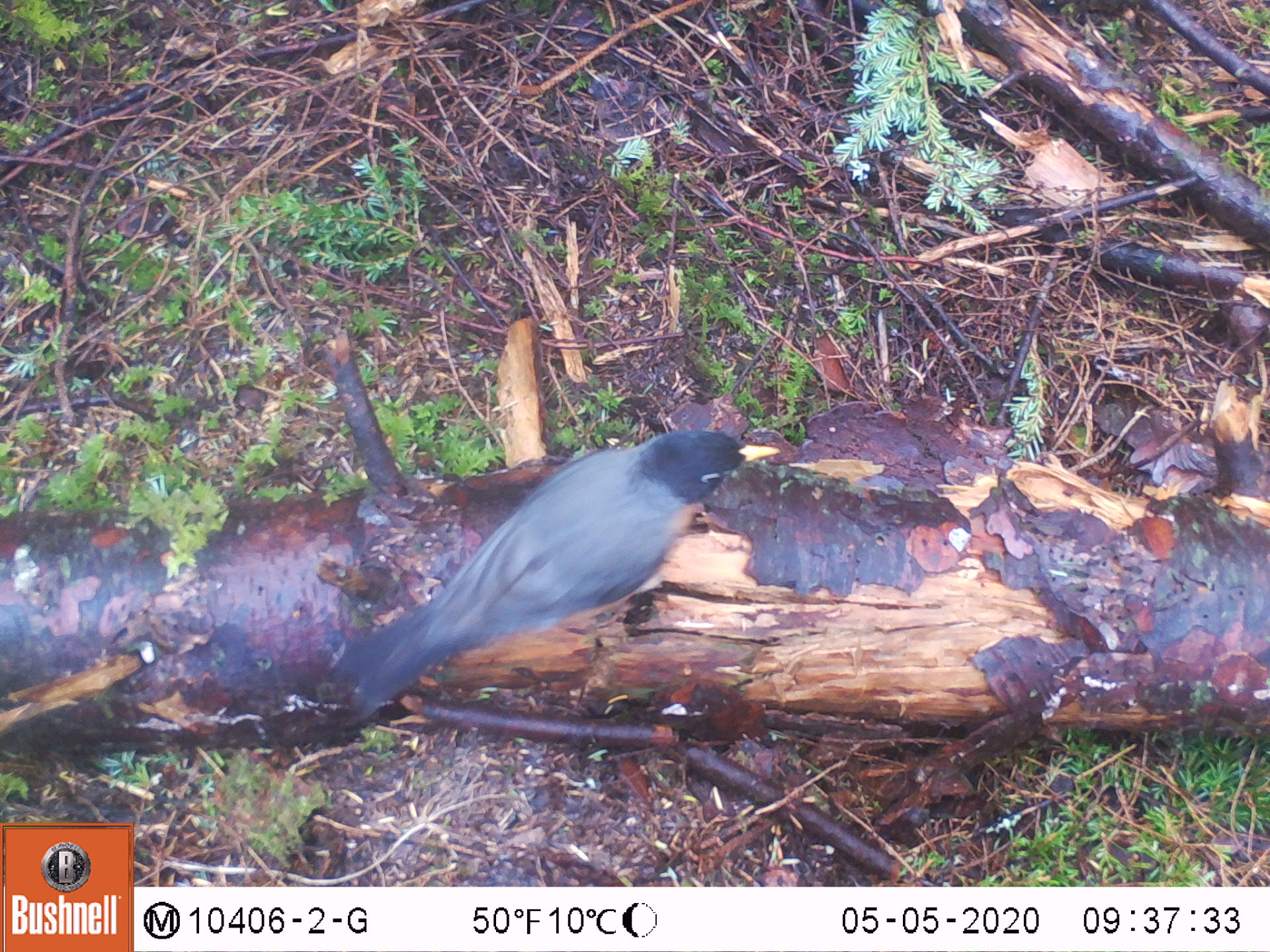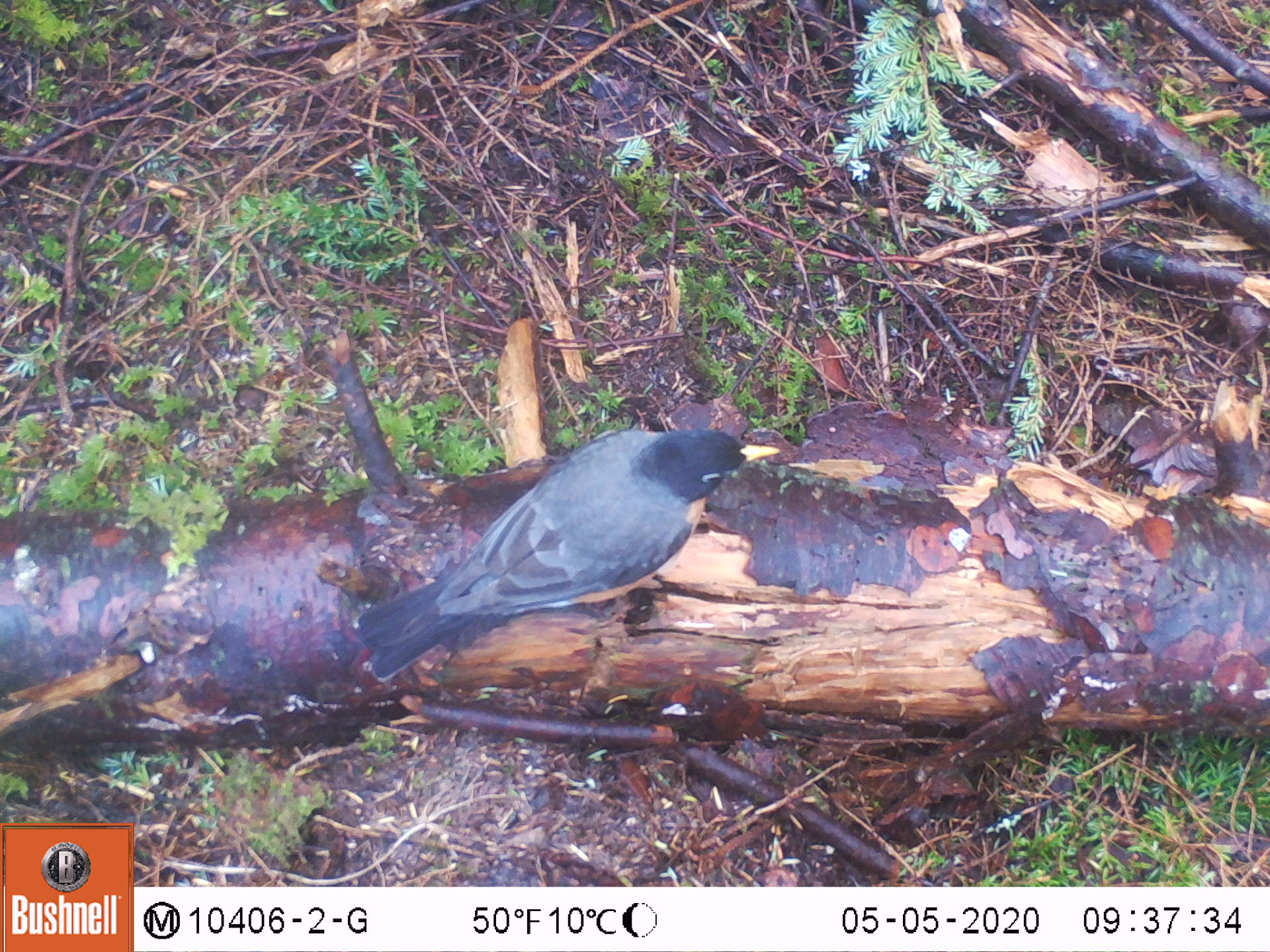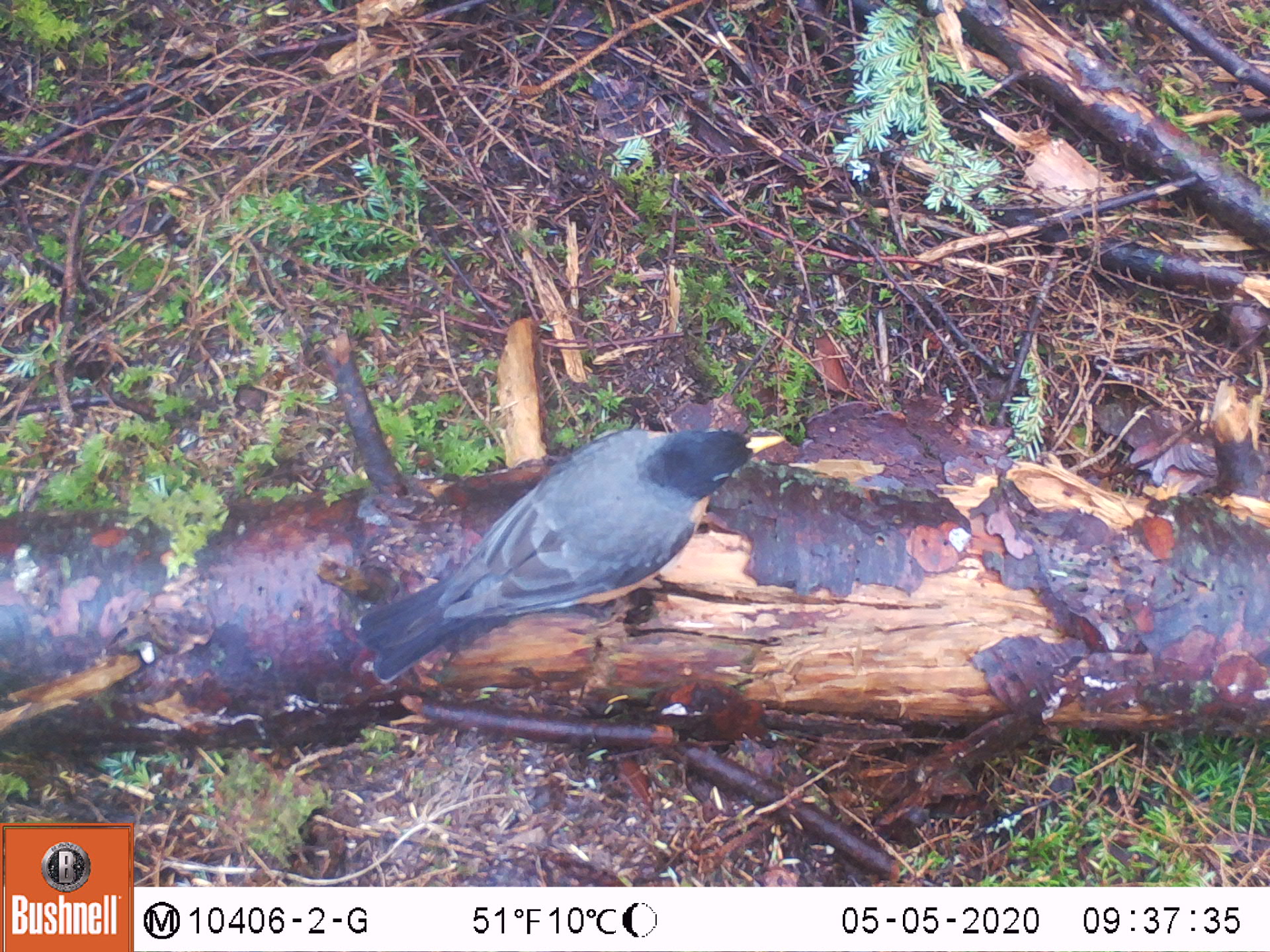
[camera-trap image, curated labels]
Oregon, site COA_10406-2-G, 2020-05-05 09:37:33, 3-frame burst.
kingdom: Animalia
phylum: Chordata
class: Aves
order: Passeriformes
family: Turdidae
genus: Turdus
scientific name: Turdus migratorius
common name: american robin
American robin (Turdus migratorius).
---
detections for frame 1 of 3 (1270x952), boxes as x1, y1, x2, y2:
american robin: 301, 409, 792, 765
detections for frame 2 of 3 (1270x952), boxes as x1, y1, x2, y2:
american robin: 344, 413, 790, 709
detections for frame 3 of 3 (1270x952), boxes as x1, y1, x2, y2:
american robin: 346, 415, 799, 705